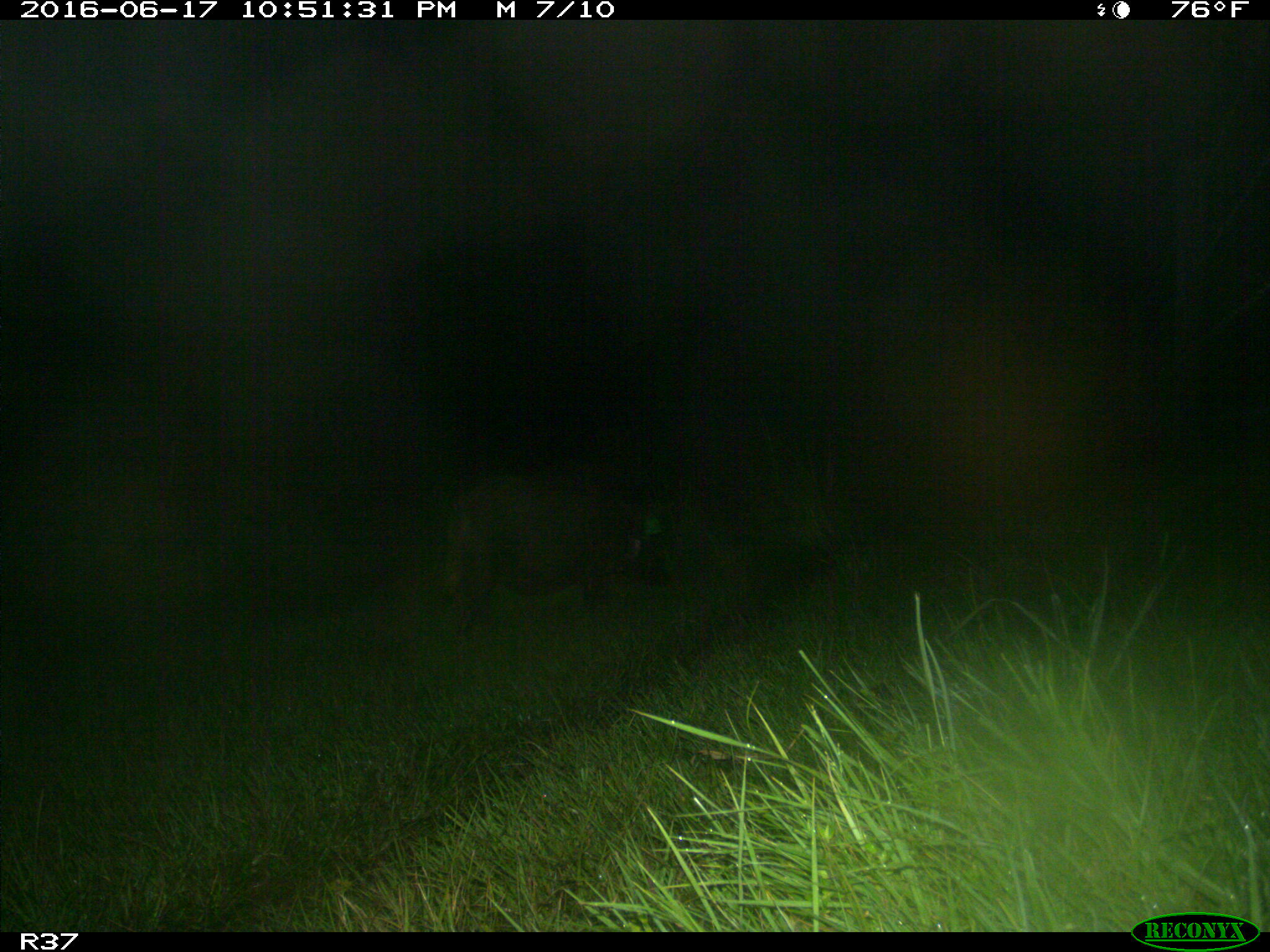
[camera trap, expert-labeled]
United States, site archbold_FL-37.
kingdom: Animalia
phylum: Chordata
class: Mammalia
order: Artiodactyla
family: Suidae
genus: Sus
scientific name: Sus scrofa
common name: wild boar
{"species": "Sus scrofa (wild boar)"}